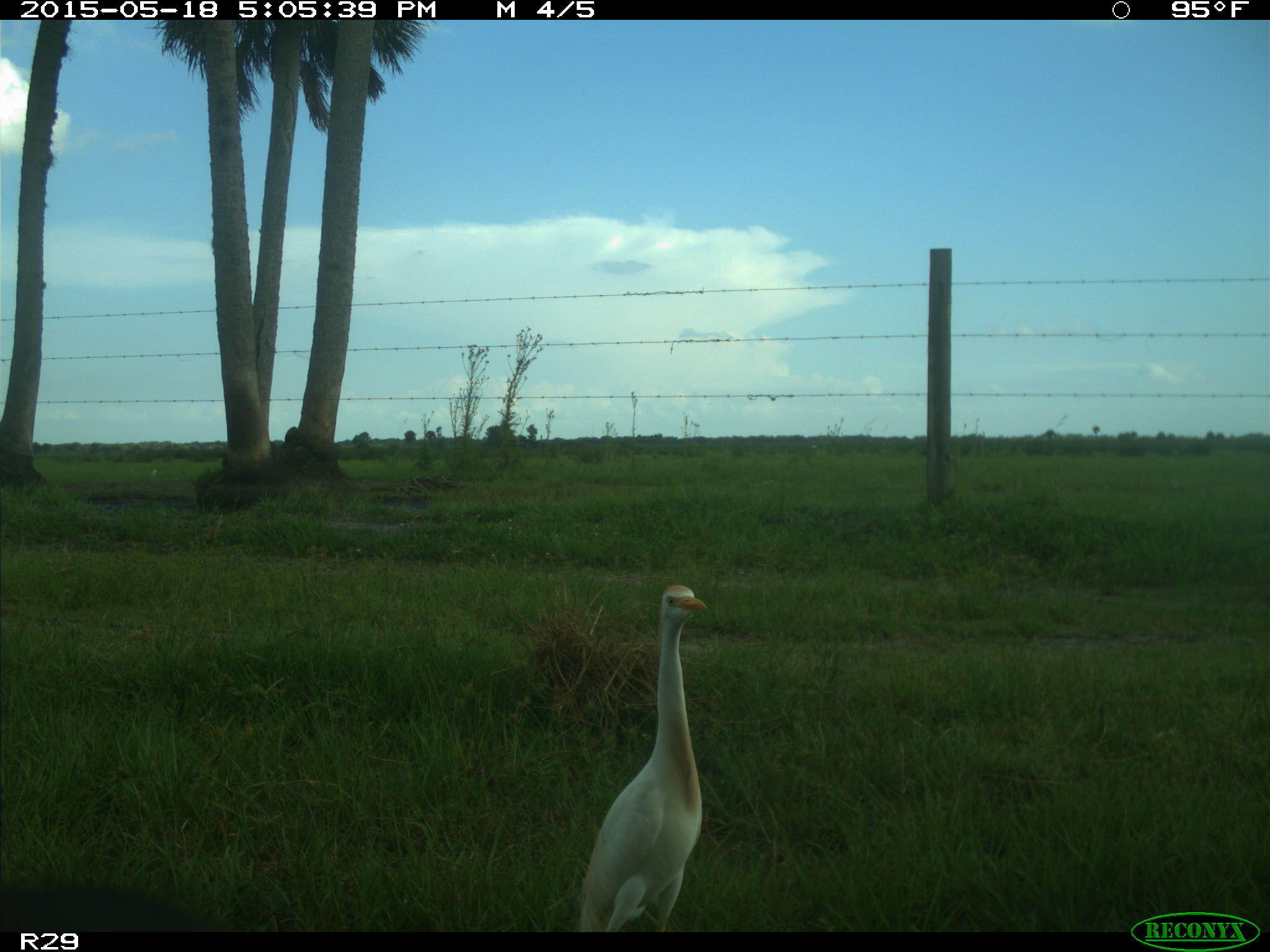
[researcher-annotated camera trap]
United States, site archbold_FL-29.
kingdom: Animalia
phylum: Chordata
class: Mammalia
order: Artiodactyla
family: Bovidae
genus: Bos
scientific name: Bos taurus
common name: domestic cow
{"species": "Bos taurus (domestic cow)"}